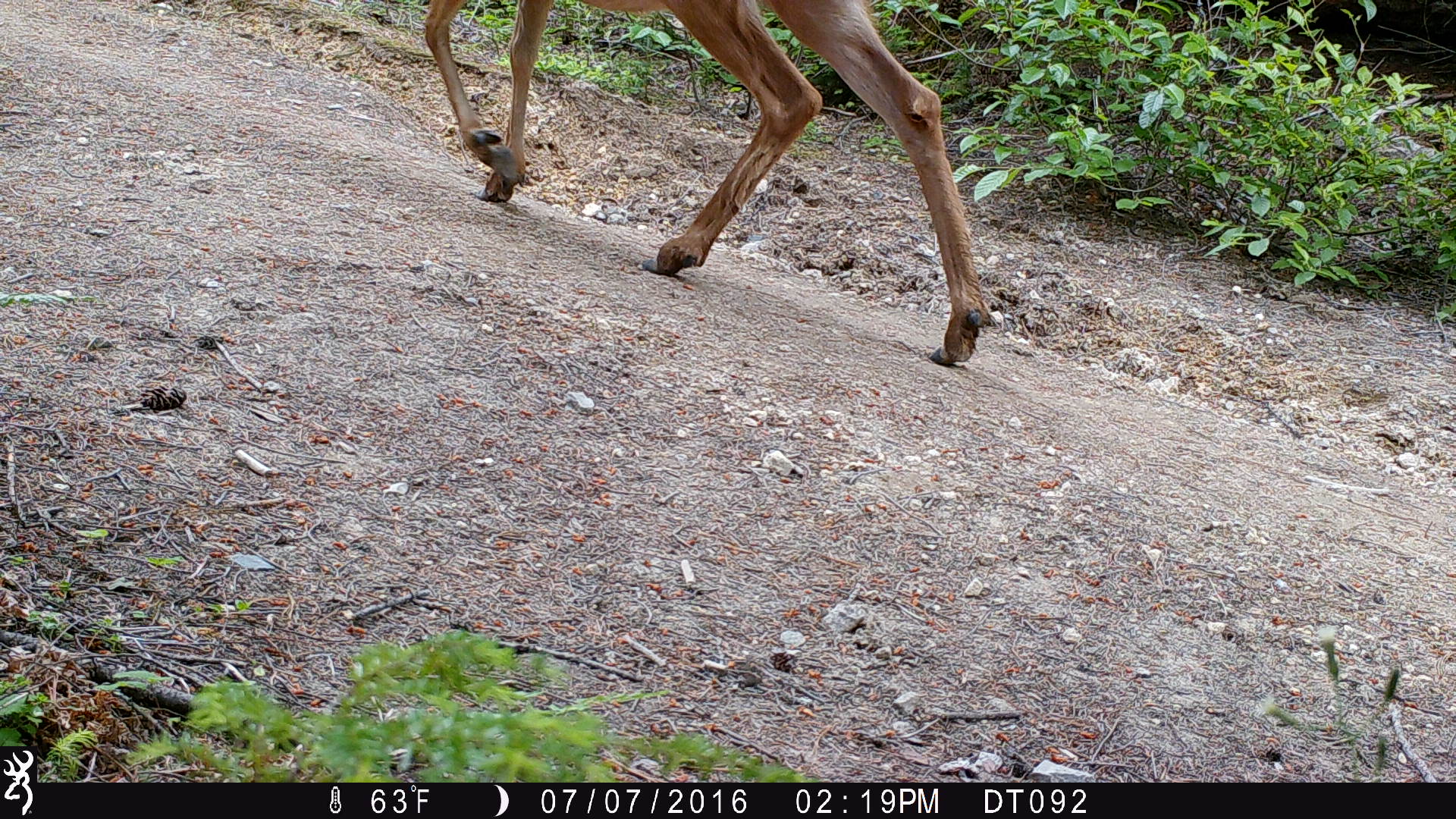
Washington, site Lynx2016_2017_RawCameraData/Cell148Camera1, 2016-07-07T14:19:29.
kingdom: Animalia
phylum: Chordata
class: Mammalia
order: Artiodactyla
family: Cervidae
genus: Odocoileus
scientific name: Odocoileus hemionus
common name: mule deer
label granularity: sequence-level